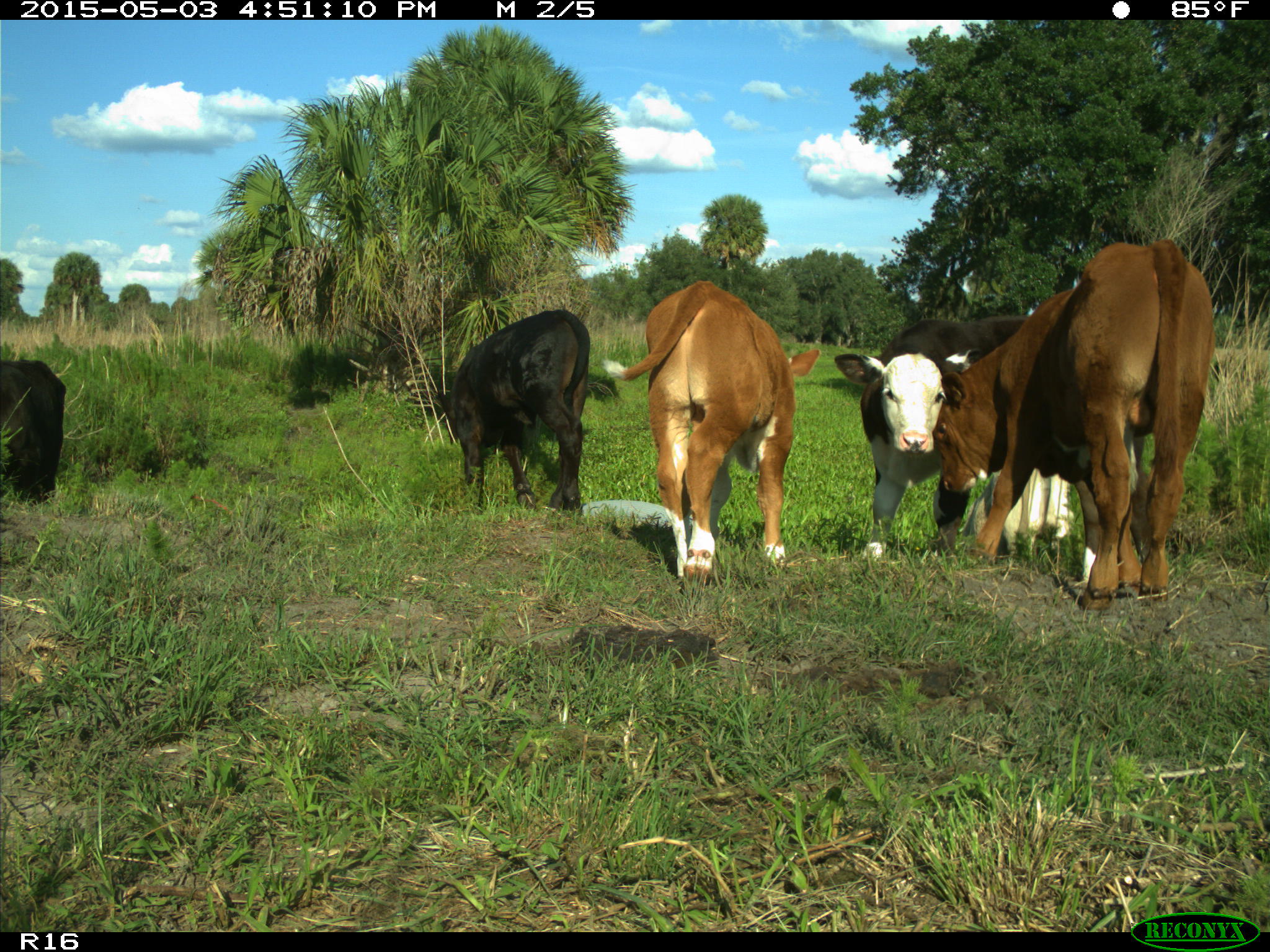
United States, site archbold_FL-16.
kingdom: Animalia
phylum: Chordata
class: Mammalia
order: Artiodactyla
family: Bovidae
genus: Bos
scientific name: Bos taurus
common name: domestic cow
Bos taurus (domestic cow).